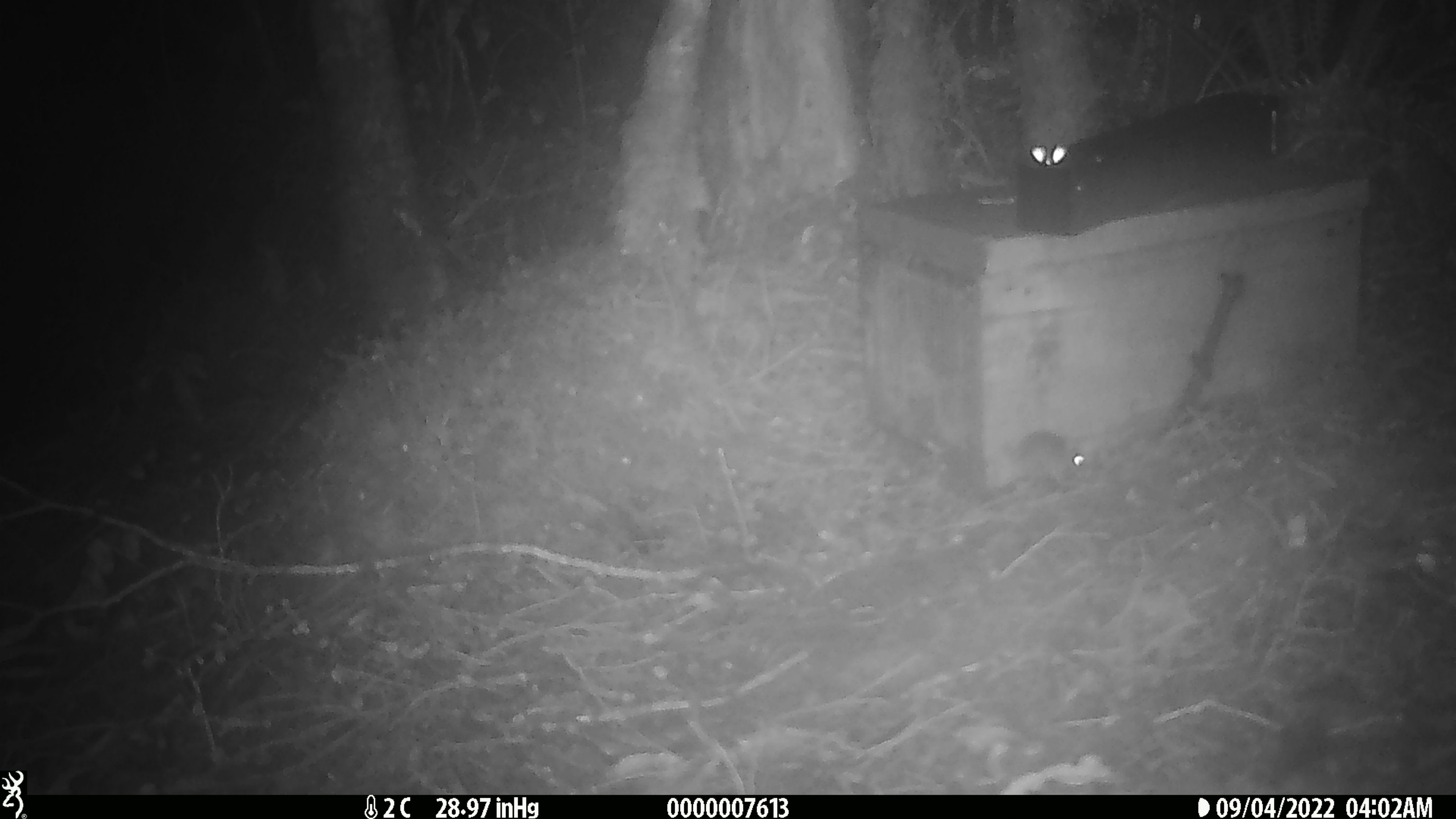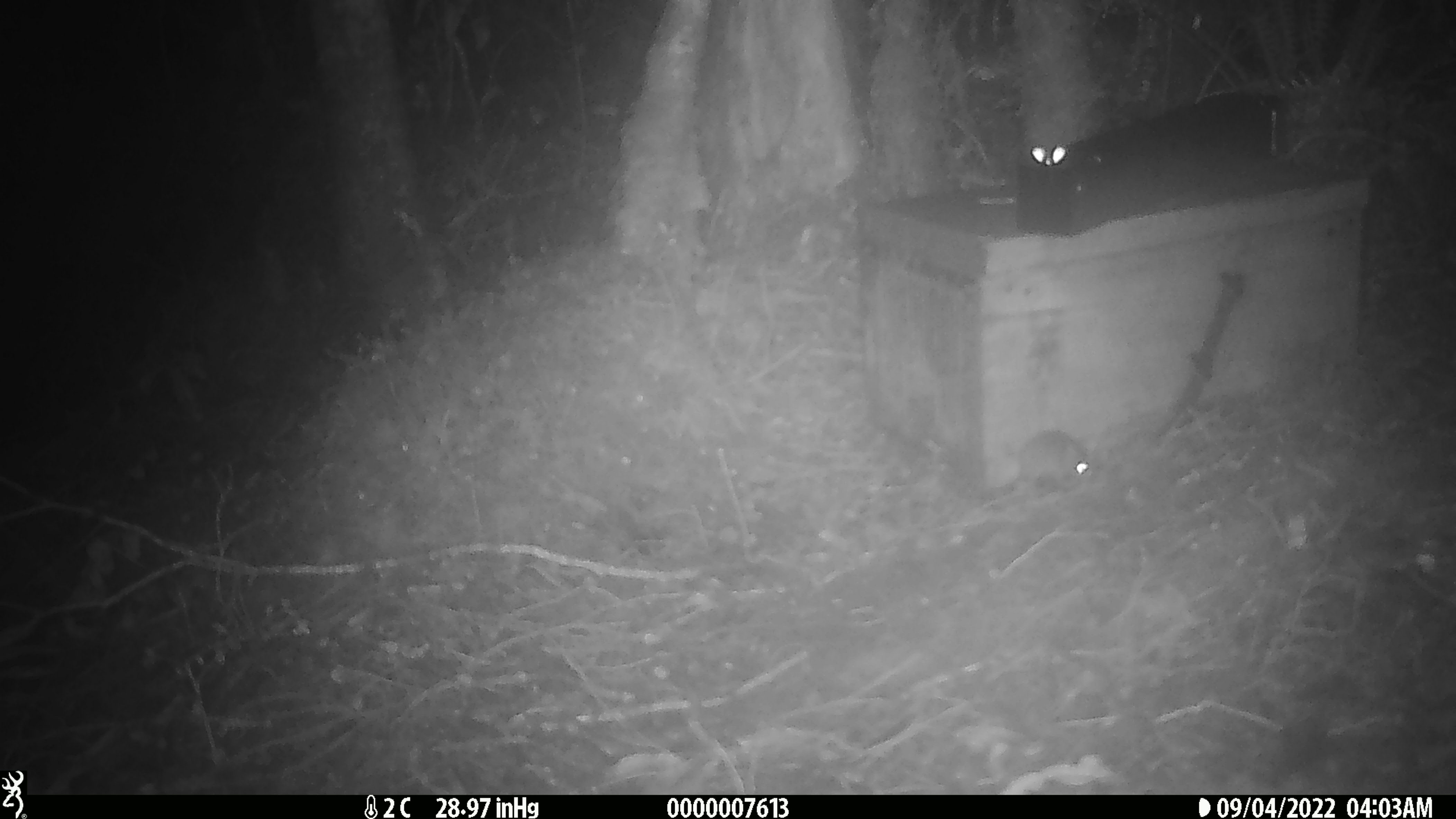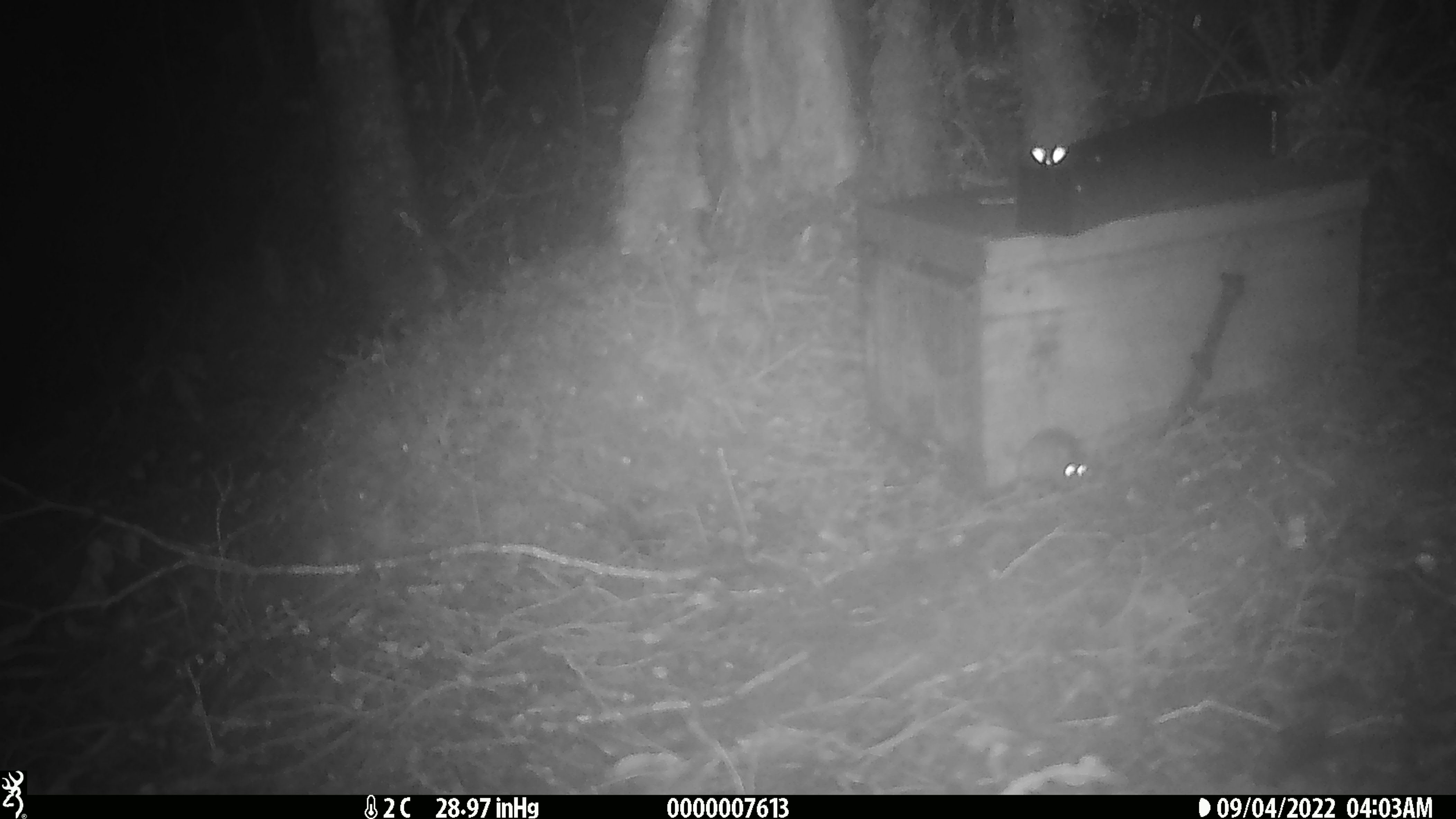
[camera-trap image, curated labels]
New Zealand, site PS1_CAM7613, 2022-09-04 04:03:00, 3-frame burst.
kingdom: Animalia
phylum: Chordata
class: Mammalia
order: Rodentia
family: Muridae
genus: Mus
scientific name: Mus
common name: mouse